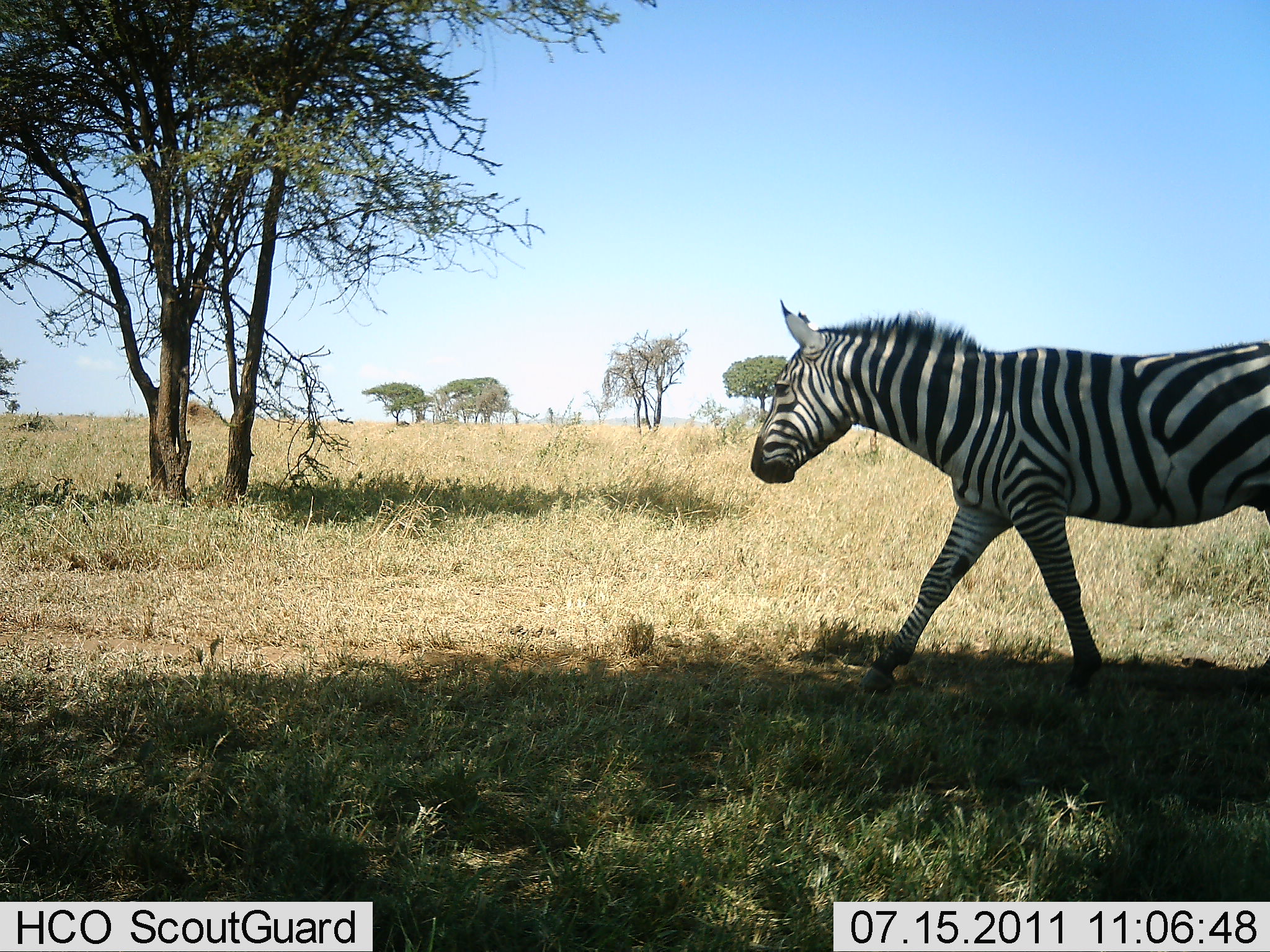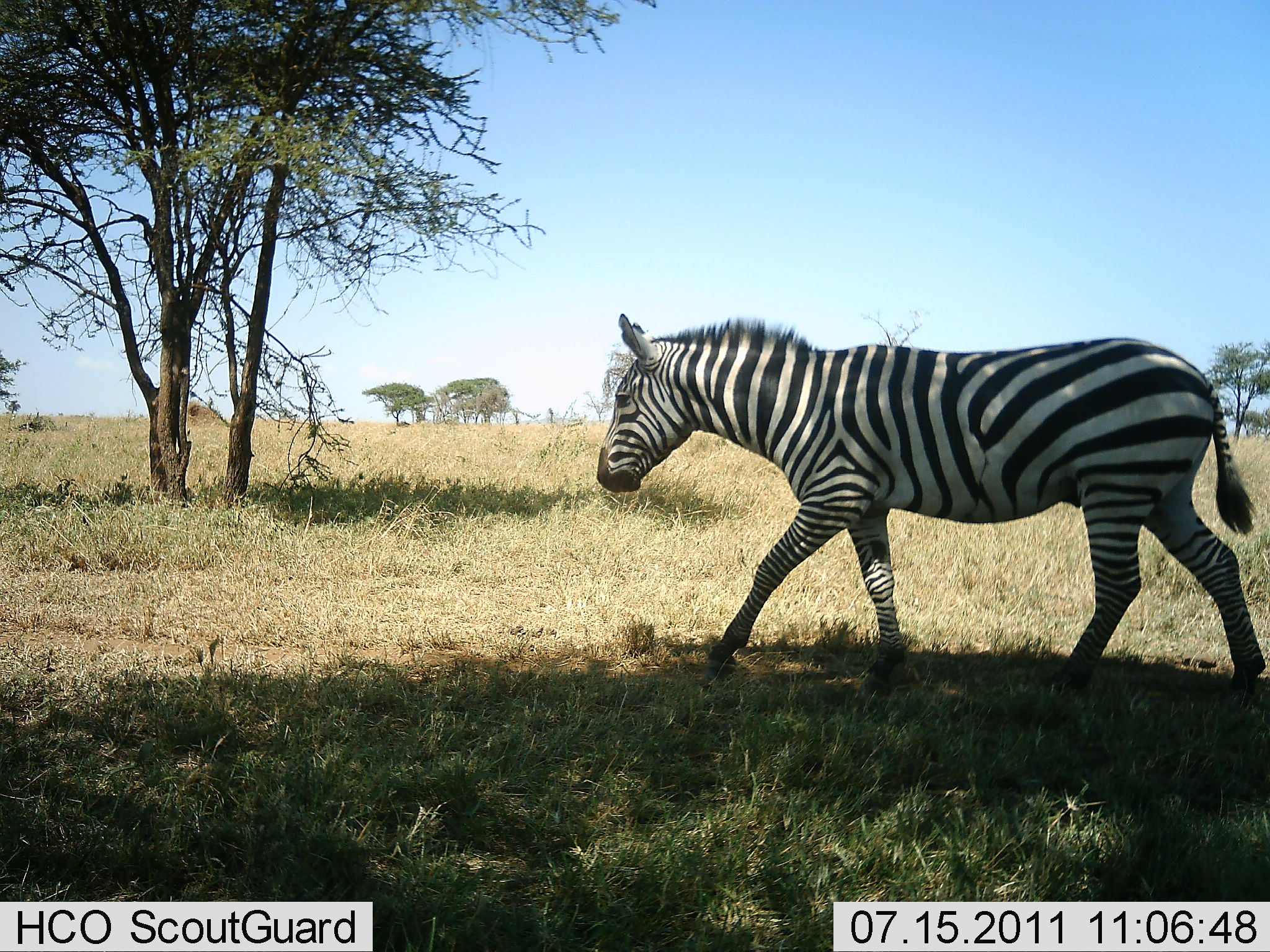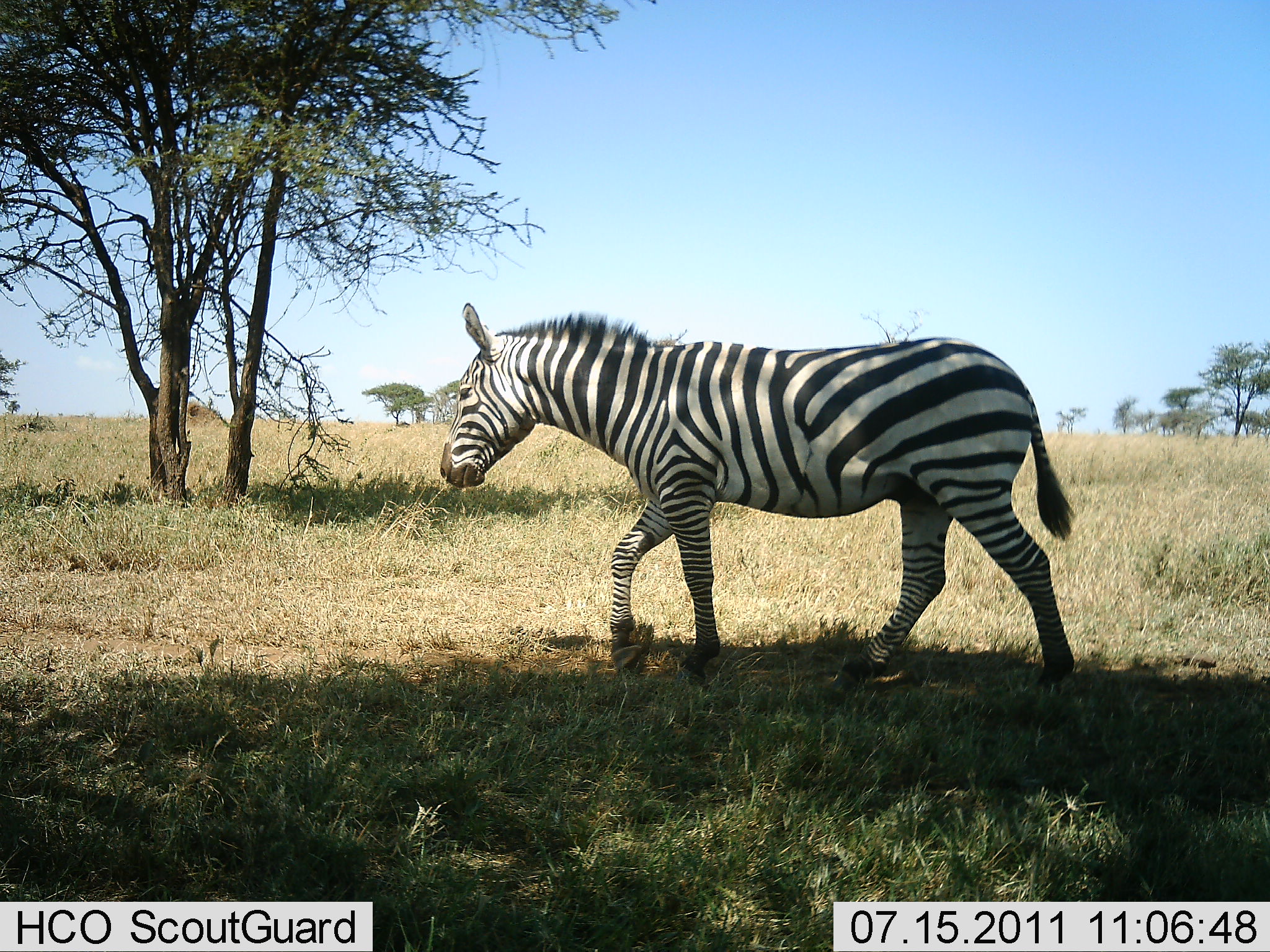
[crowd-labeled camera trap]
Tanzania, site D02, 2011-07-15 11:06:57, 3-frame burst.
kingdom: Animalia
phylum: Chordata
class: Mammalia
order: Perissodactyla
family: Equidae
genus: Equus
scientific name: Equus quagga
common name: plains zebra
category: zebra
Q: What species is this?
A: Zebra (plains zebra) (Equus quagga).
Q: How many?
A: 1.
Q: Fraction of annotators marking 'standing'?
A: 7%.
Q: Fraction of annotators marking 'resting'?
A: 0%.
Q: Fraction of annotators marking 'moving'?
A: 100%.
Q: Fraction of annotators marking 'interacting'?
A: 0%.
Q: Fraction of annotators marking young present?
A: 0%.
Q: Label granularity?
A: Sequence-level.